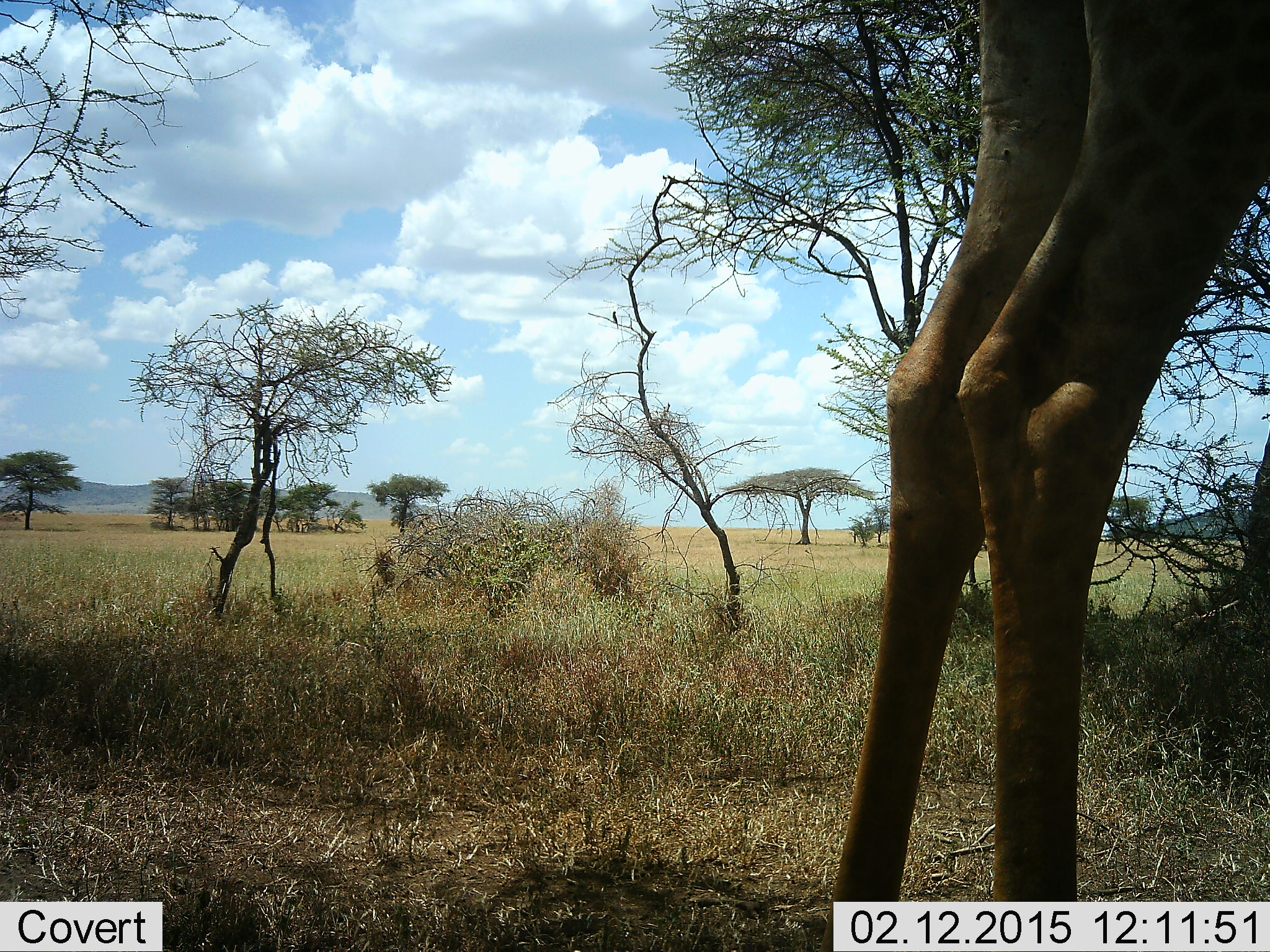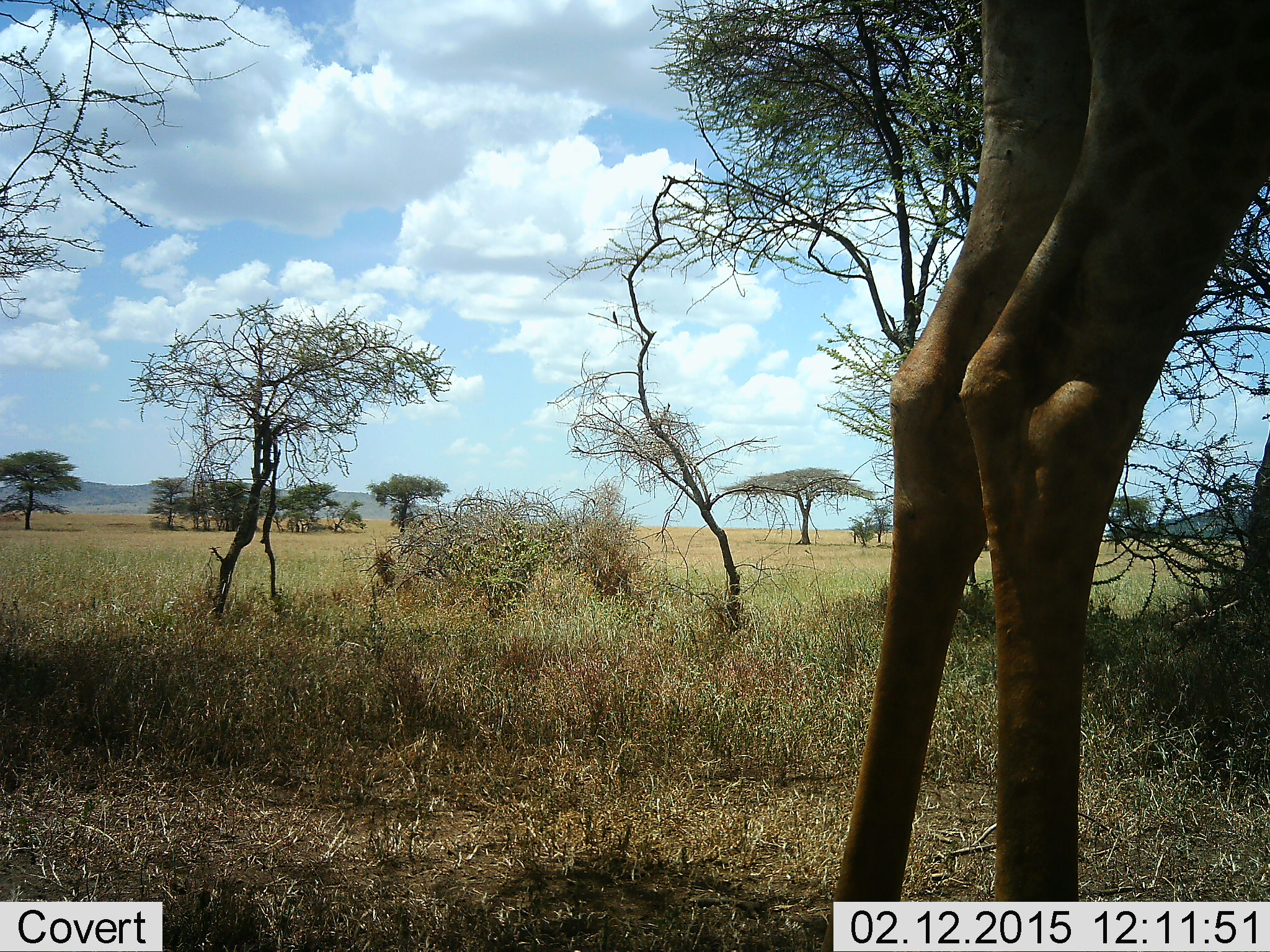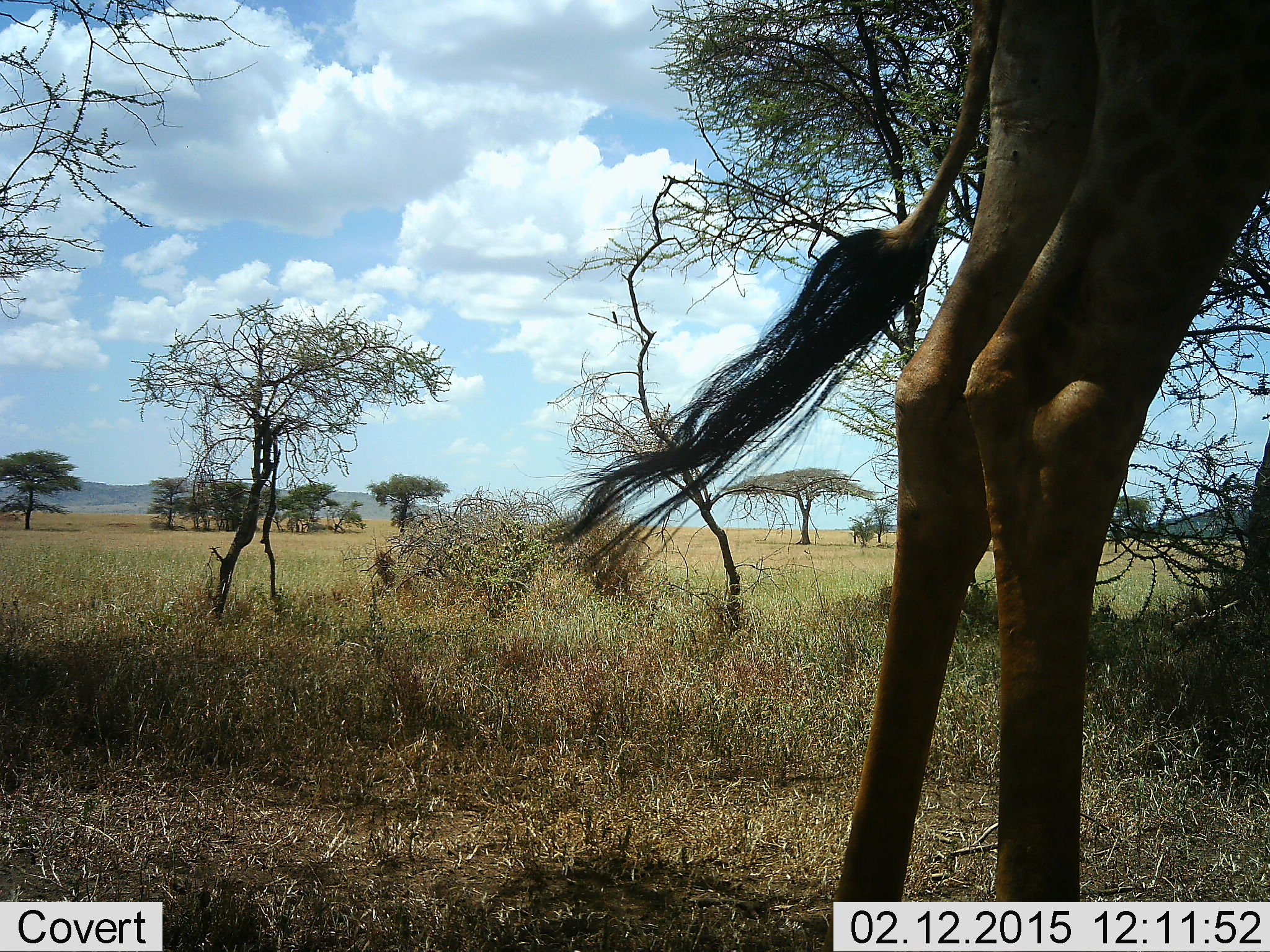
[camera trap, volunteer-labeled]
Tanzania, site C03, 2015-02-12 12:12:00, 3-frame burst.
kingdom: Animalia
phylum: Chordata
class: Mammalia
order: Artiodactyla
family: Giraffidae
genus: Giraffa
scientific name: Giraffa camelopardalis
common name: giraffe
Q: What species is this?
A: Giraffe (Giraffa camelopardalis).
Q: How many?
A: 1.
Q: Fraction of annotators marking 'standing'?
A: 82%.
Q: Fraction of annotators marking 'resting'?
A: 0%.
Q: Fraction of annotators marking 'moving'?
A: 0%.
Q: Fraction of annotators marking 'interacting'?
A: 0%.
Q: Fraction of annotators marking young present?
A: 0%.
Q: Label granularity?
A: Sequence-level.